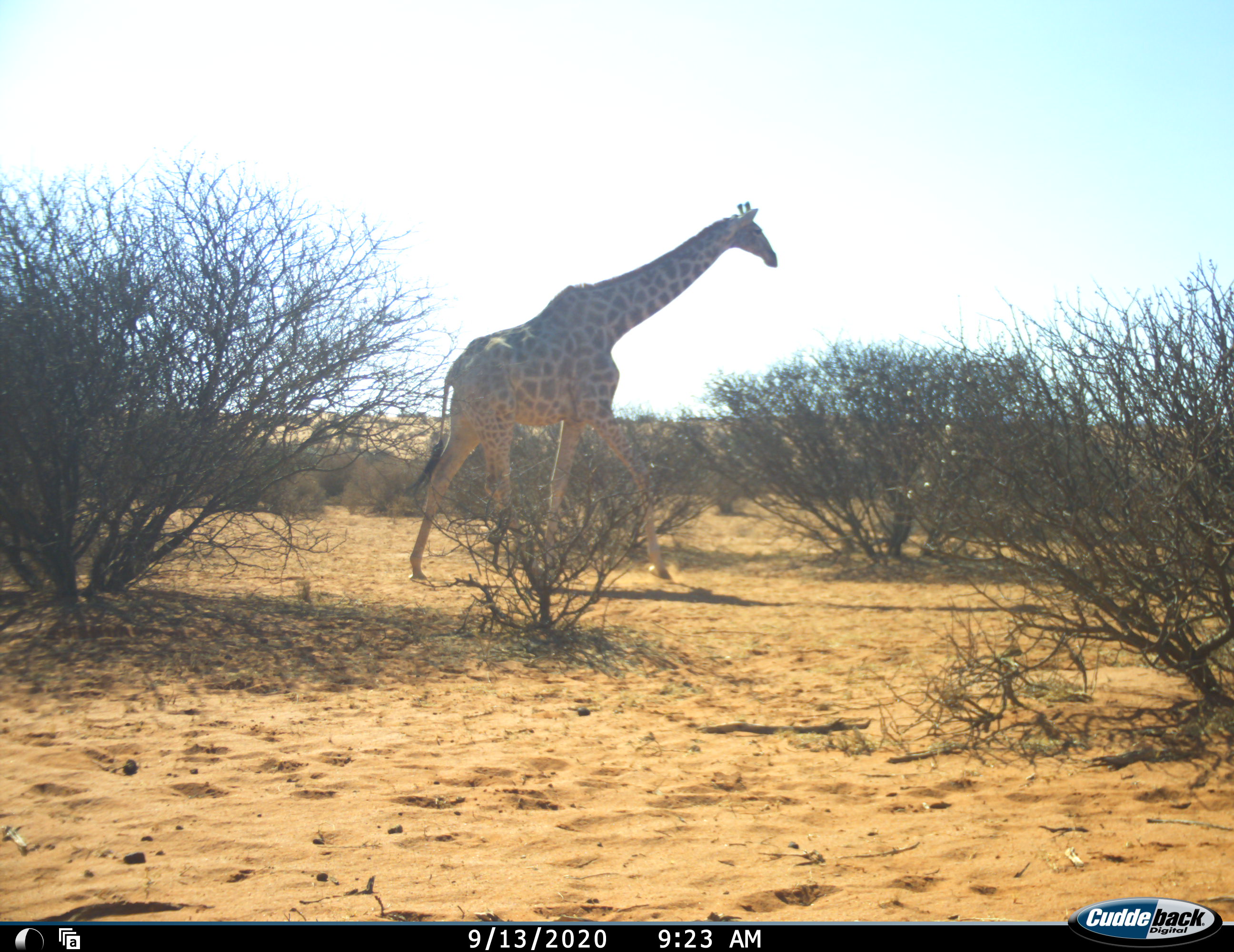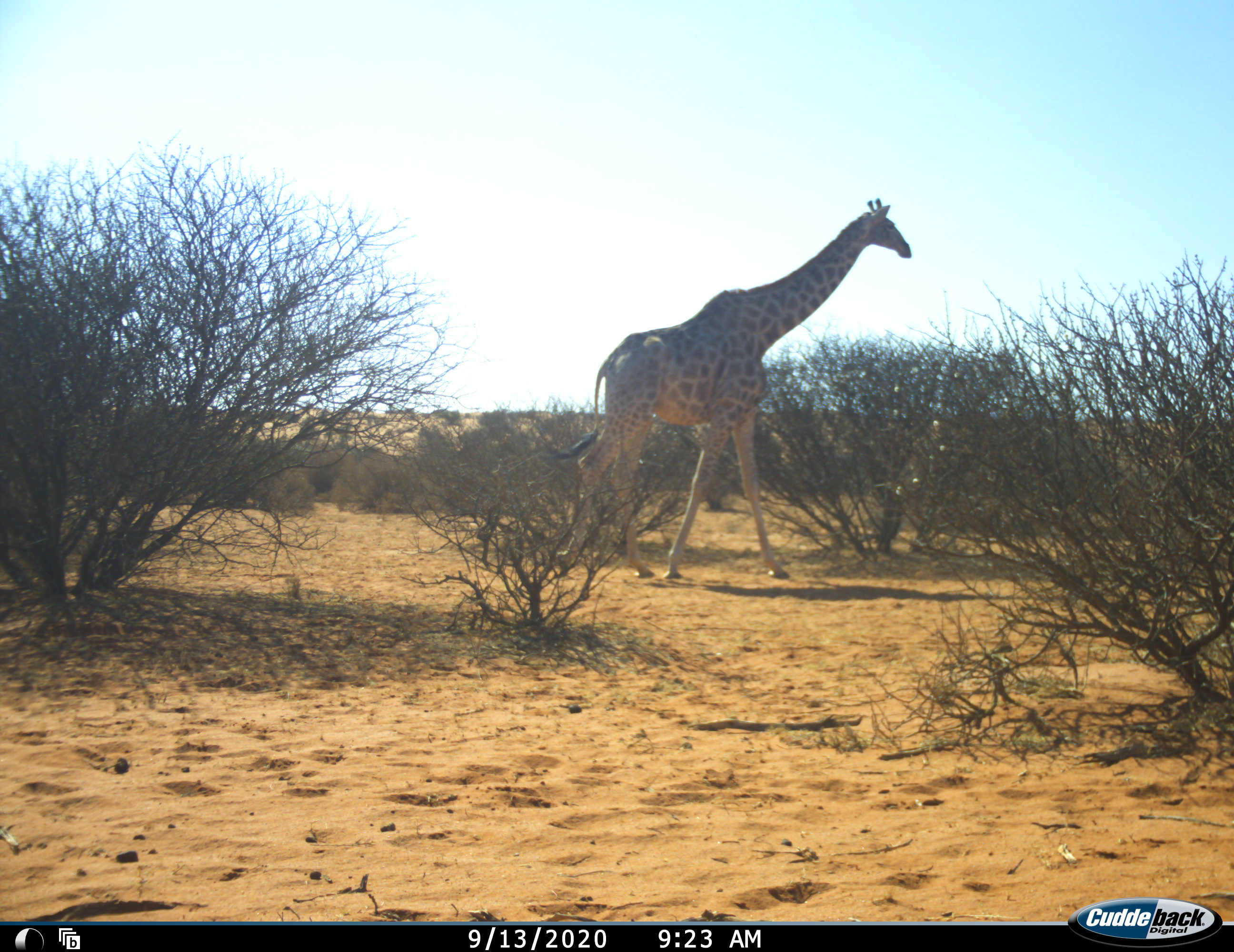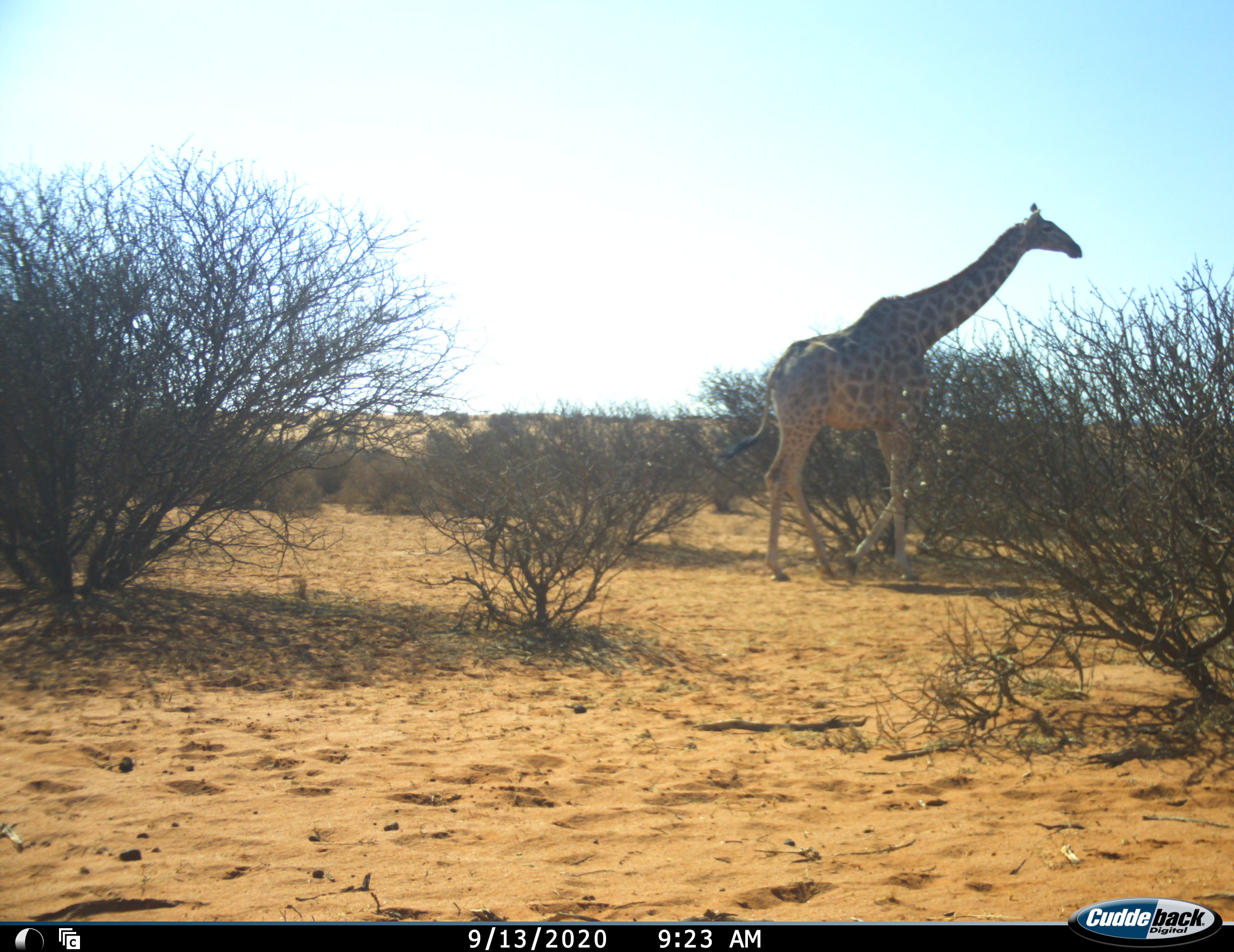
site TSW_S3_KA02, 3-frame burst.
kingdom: Animalia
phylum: Chordata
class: Mammalia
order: Artiodactyla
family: Giraffidae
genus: Giraffa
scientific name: Giraffa camelopardalis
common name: giraffe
Giraffe (Giraffa camelopardalis), count 1. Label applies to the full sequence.